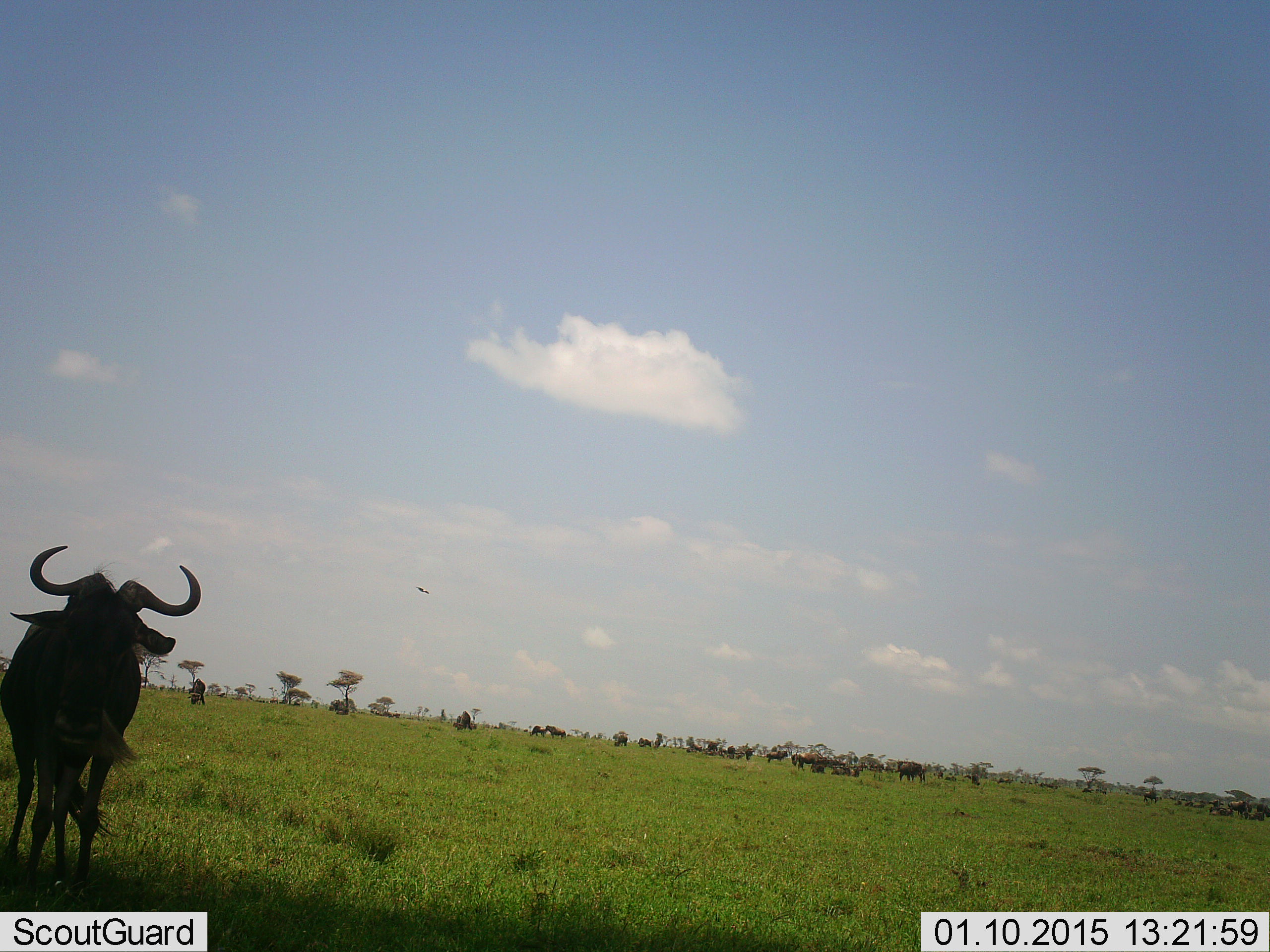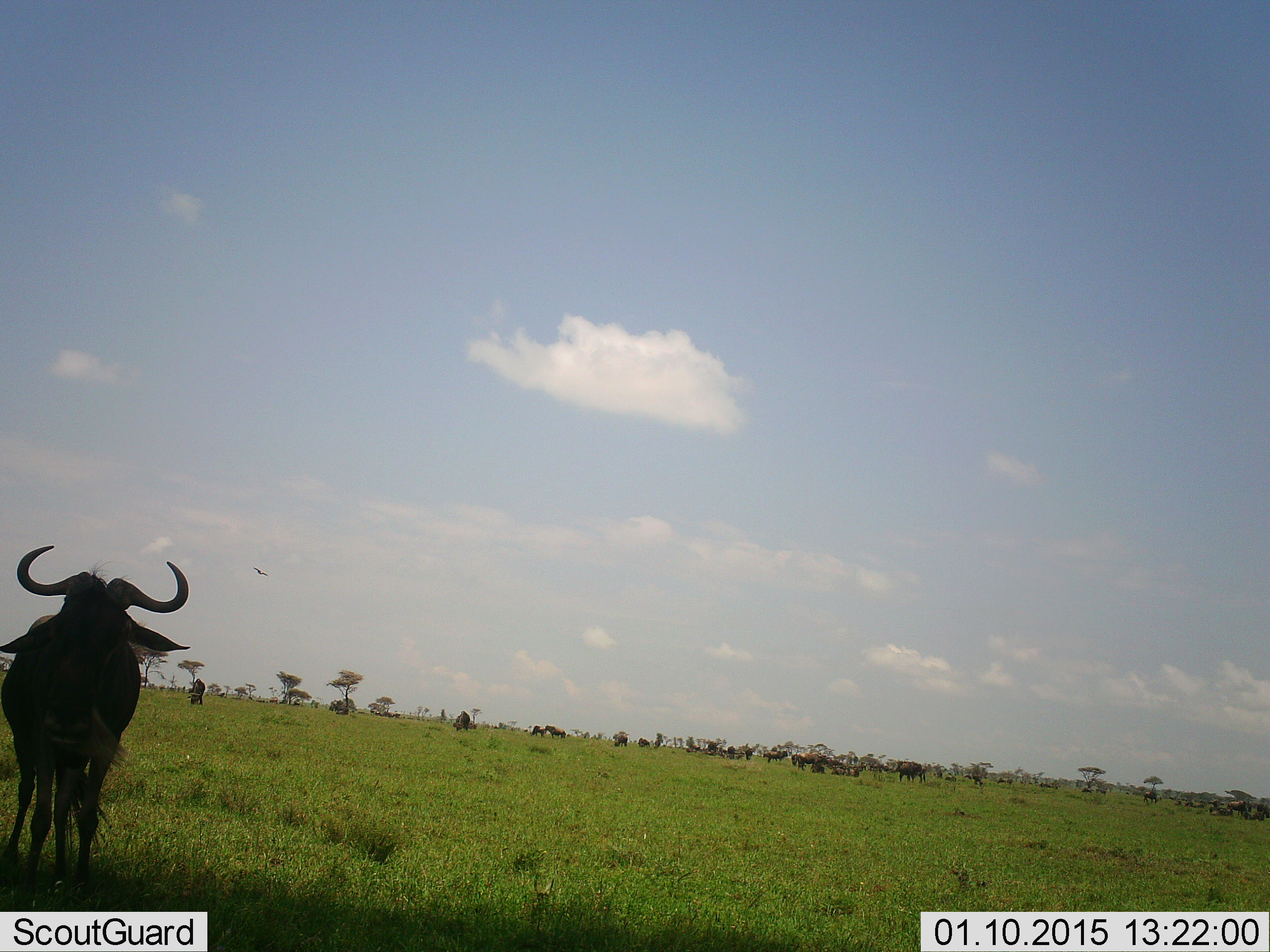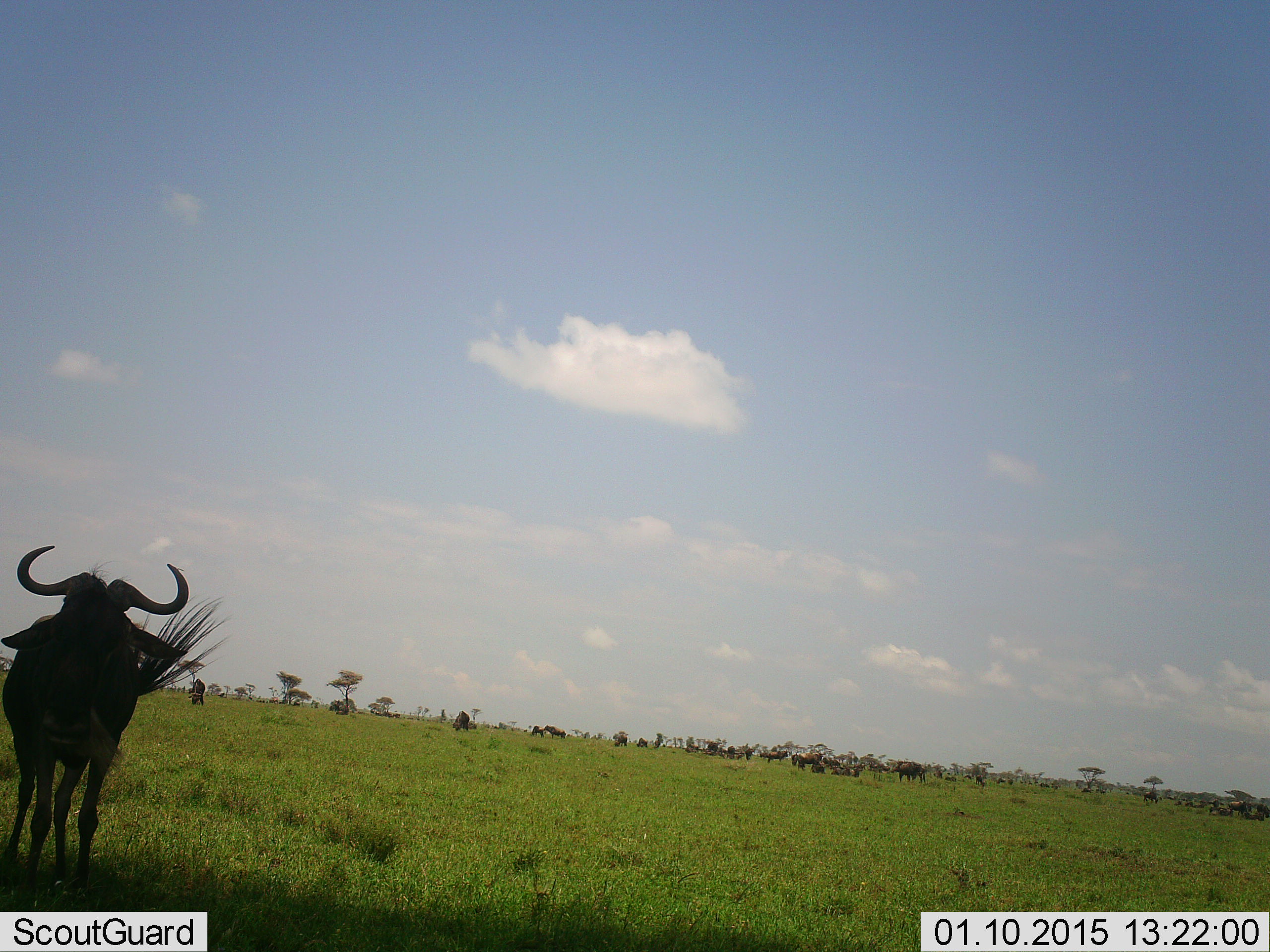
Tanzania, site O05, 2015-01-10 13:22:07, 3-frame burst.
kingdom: Animalia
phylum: Chordata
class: Mammalia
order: Artiodactyla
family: Bovidae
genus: Connochaetes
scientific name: Connochaetes taurinus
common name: blue wildebeest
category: wildebeest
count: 11-50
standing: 100%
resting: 25%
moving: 17%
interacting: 0%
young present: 0%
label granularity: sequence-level